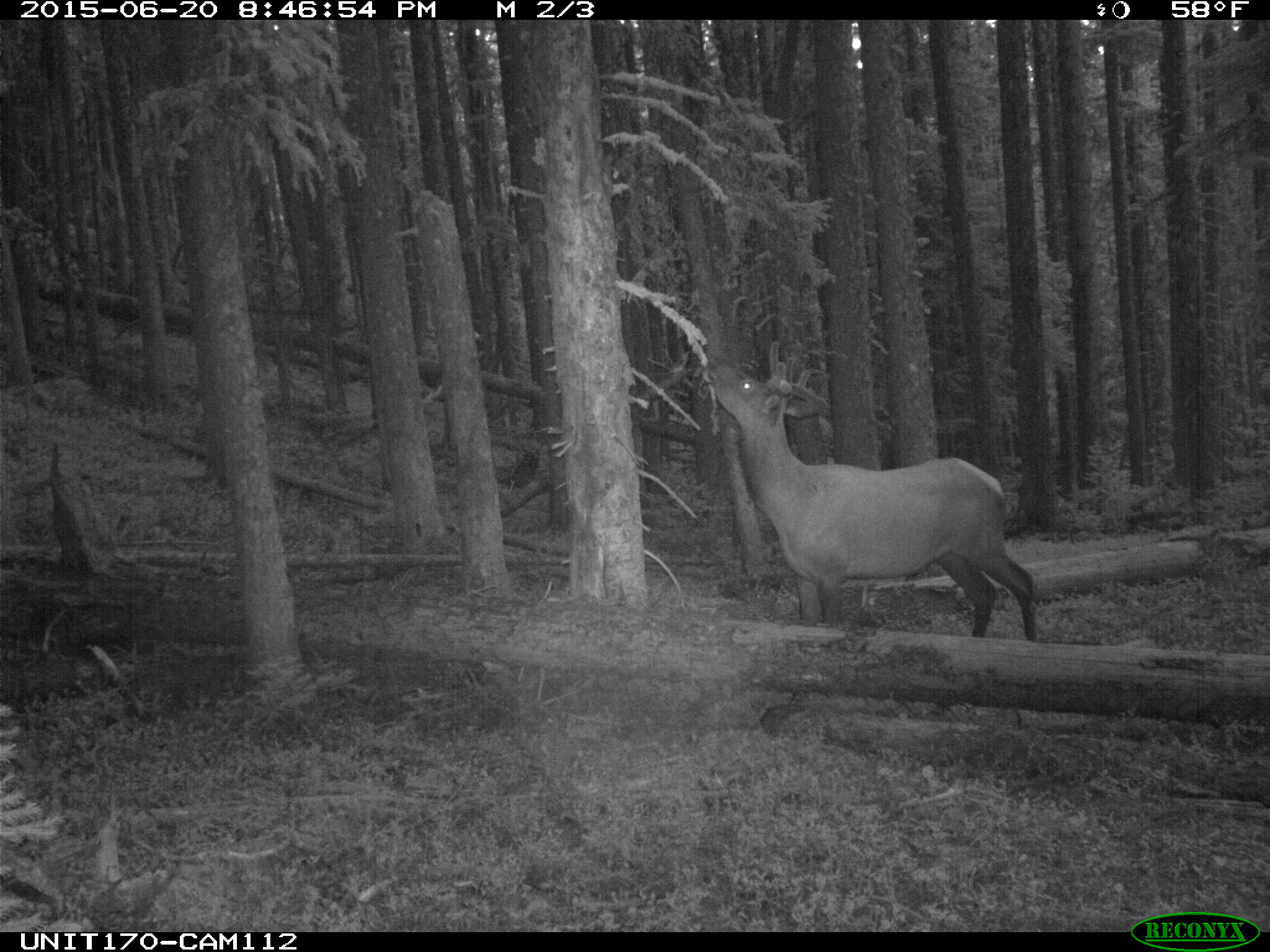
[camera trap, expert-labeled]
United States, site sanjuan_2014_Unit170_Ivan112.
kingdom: Animalia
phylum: Chordata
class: Mammalia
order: Artiodactyla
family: Cervidae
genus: Cervus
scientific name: Cervus elaphus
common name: red deer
Cervus elaphus (red deer).